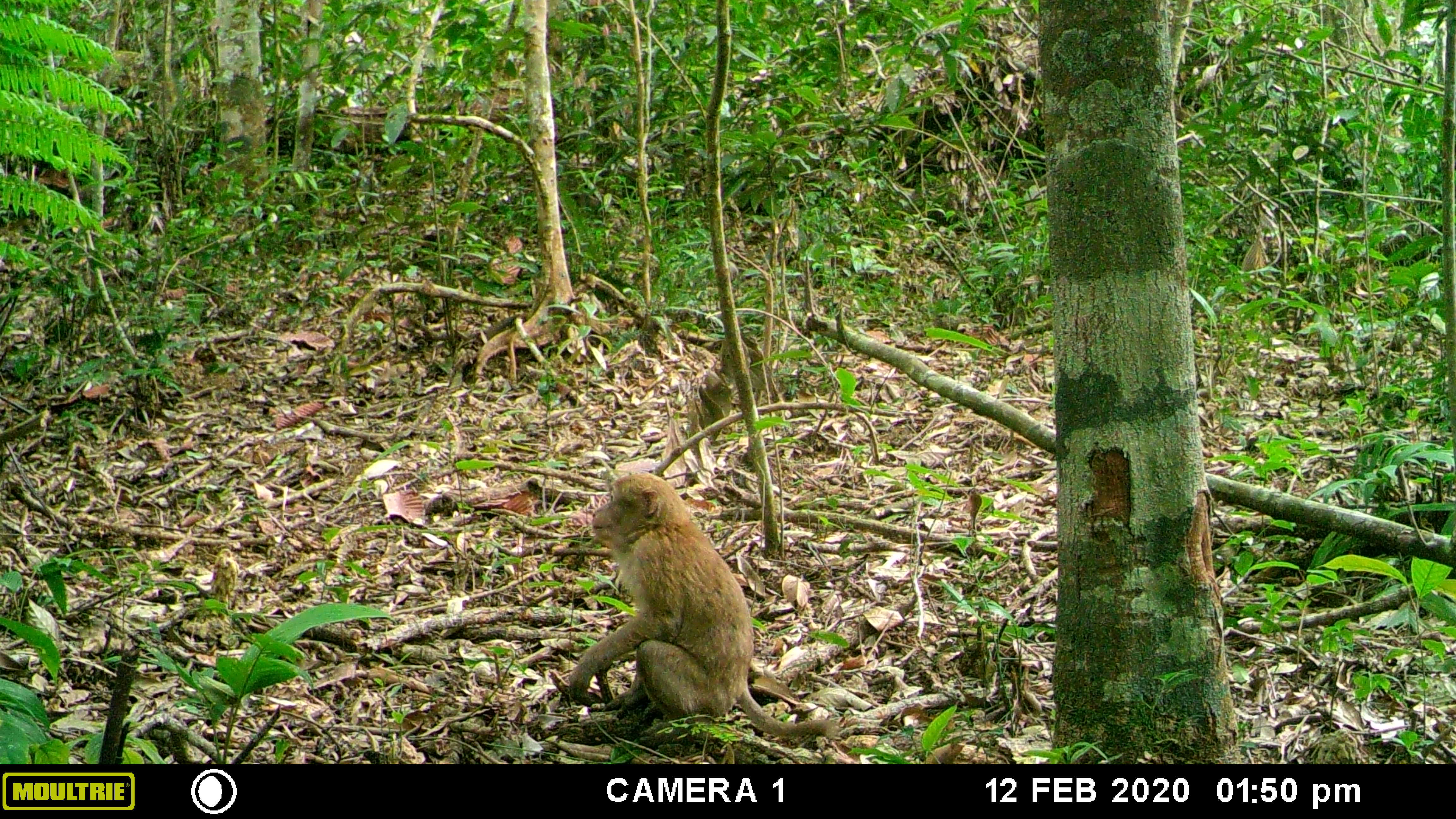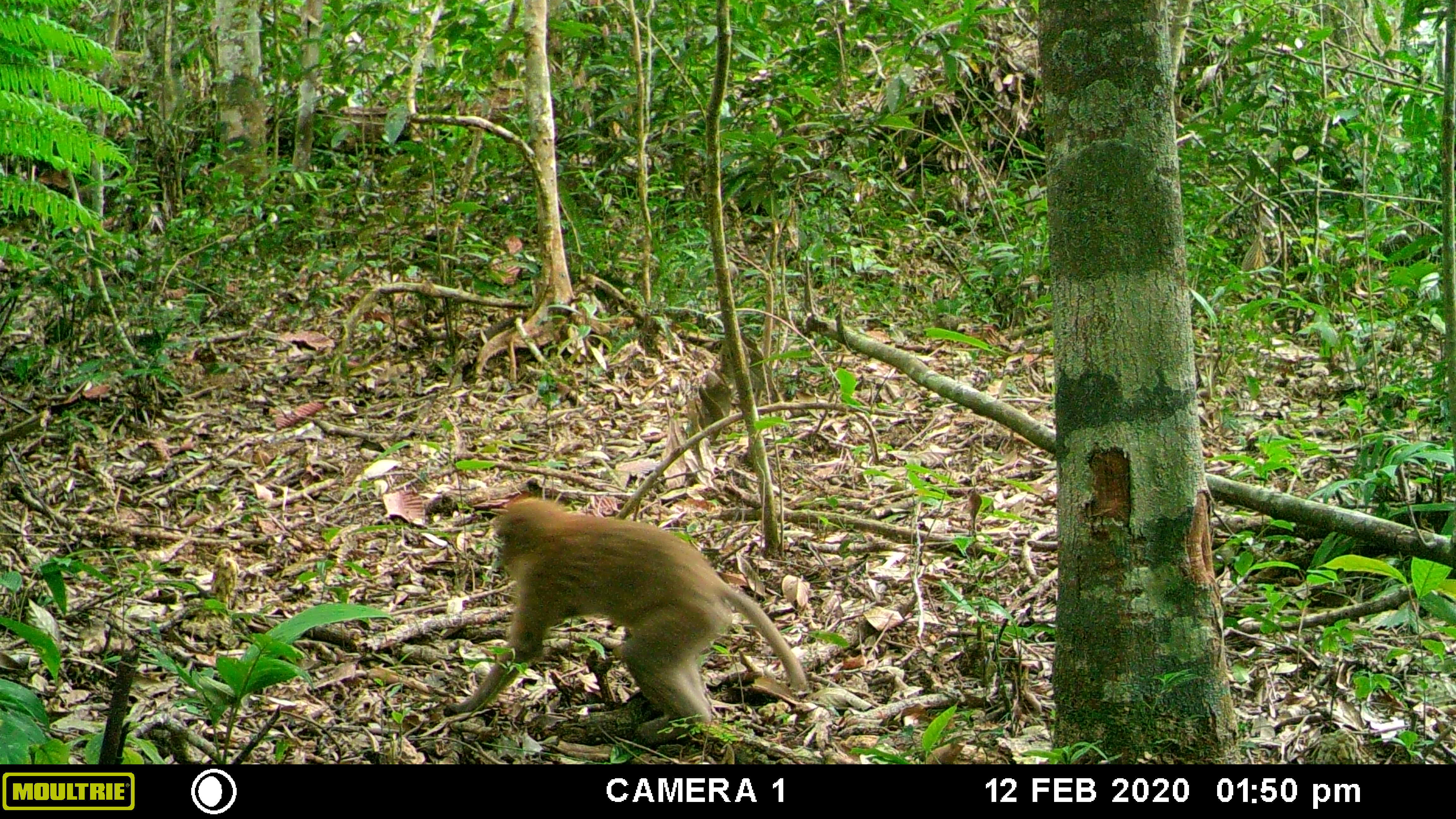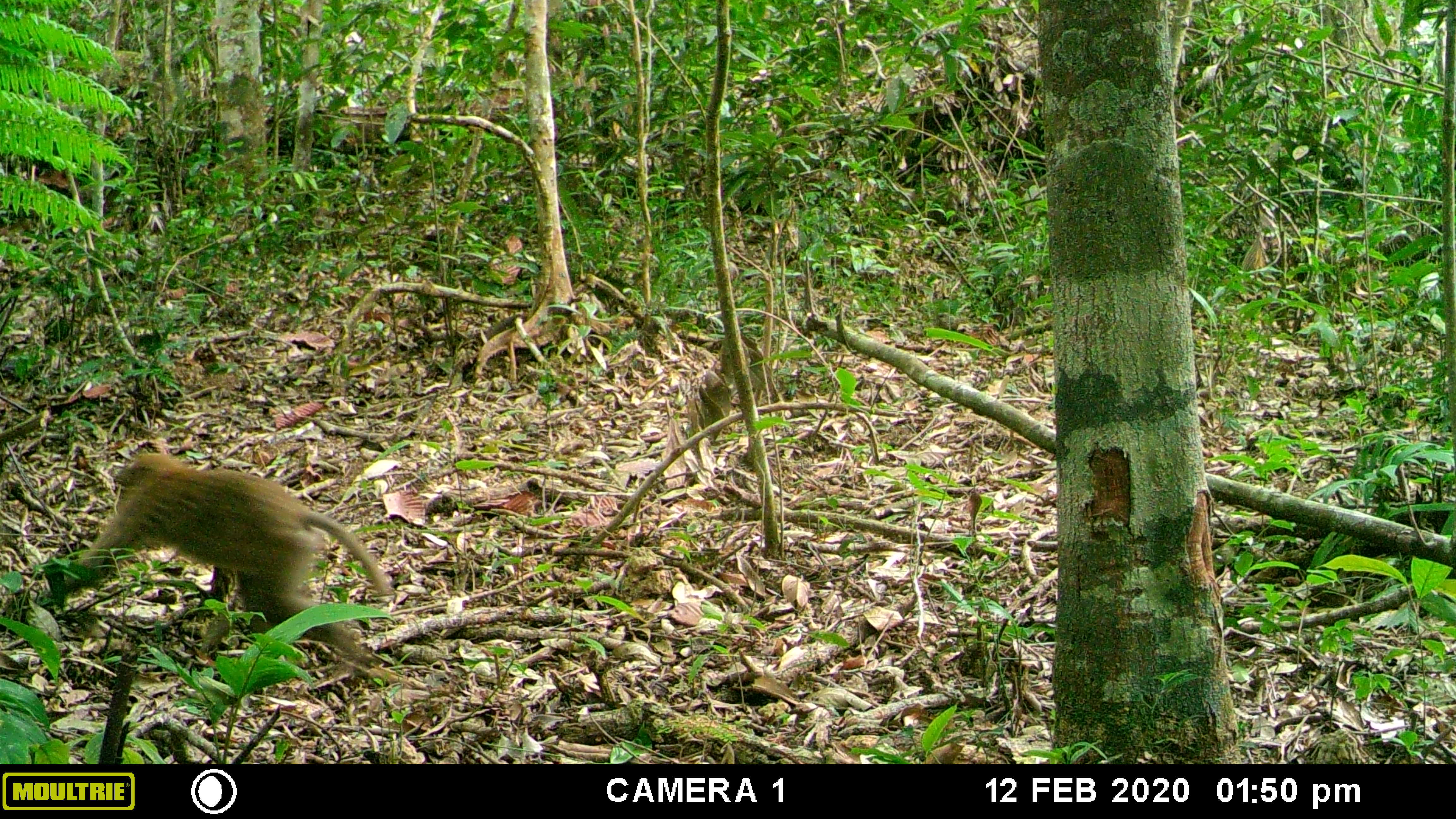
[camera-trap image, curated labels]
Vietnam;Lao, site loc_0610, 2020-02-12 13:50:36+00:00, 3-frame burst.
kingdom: Animalia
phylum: Chordata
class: Mammalia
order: Primates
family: Cercopithecidae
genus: Macaca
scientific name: Macaca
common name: macaques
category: assam or rhesus macaque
Assam or rhesus macaque (macaques) (Macaca). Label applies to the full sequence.